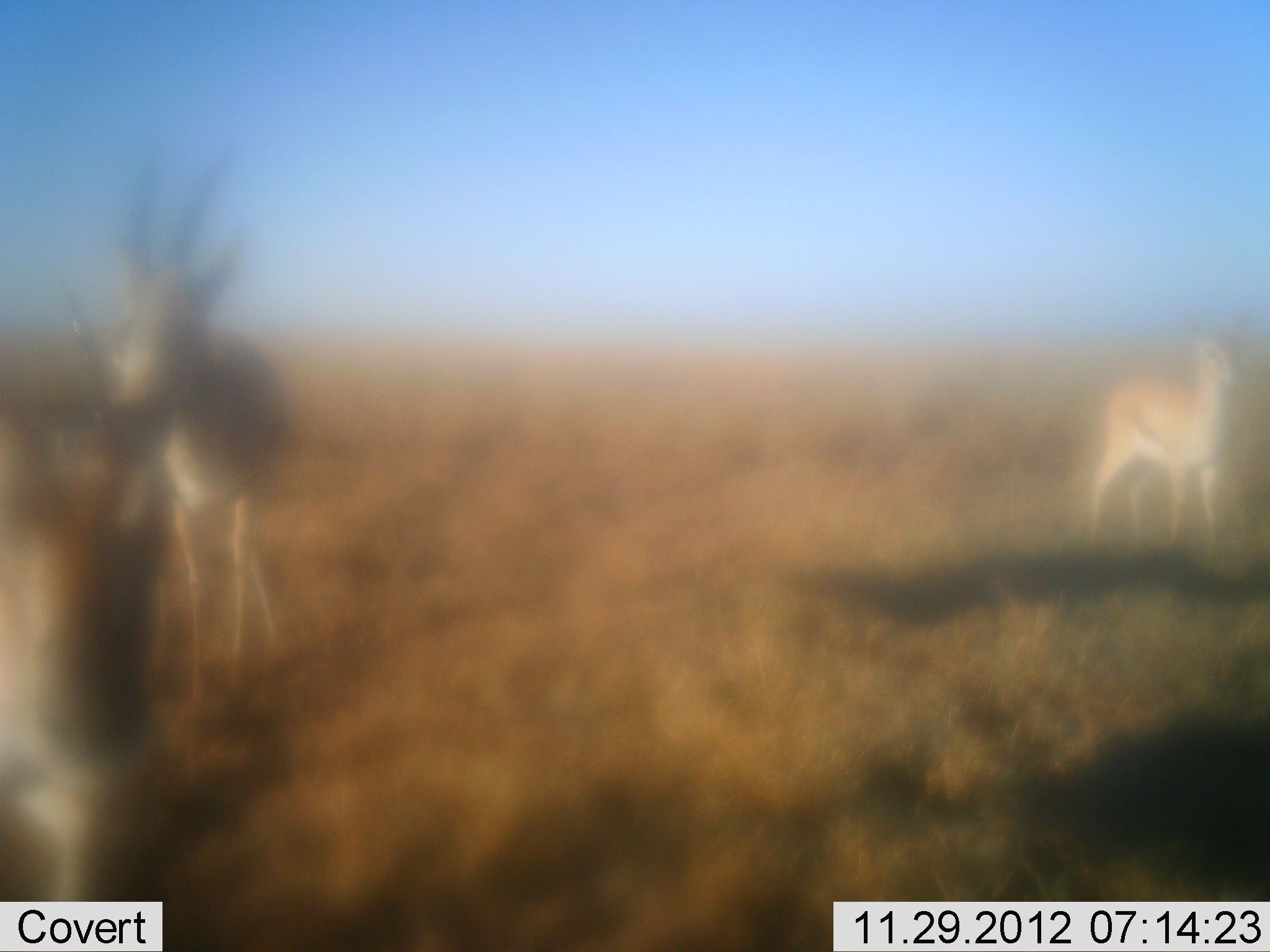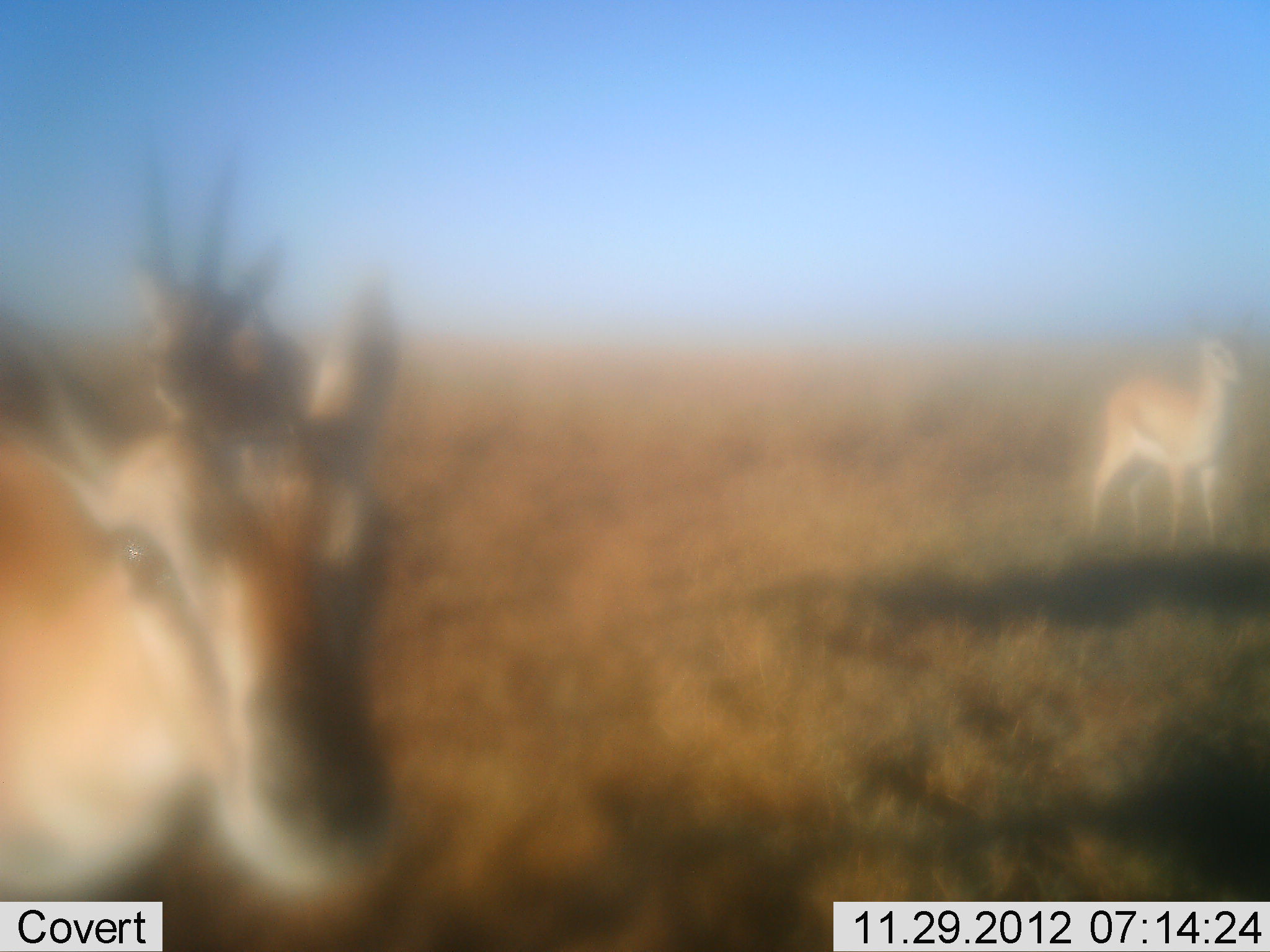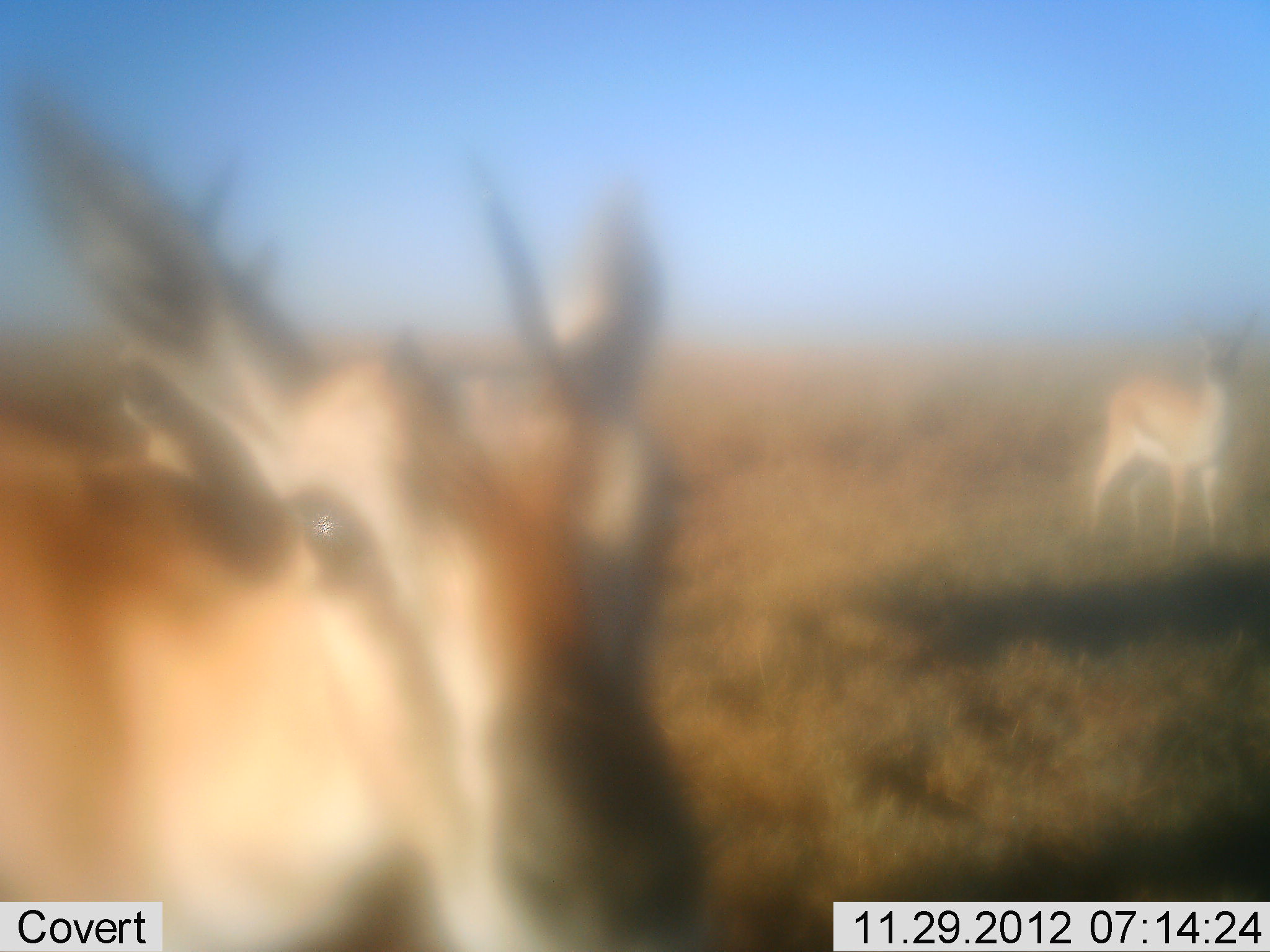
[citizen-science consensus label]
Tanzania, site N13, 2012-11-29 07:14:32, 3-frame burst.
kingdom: Animalia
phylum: Chordata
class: Mammalia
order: Artiodactyla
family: Bovidae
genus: Eudorcas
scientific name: Eudorcas thomsonii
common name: thomson's gazelle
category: gazellethomsons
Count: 3.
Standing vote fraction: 78%.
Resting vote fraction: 0%.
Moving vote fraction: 67%.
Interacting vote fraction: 0%.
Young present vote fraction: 0%.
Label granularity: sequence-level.